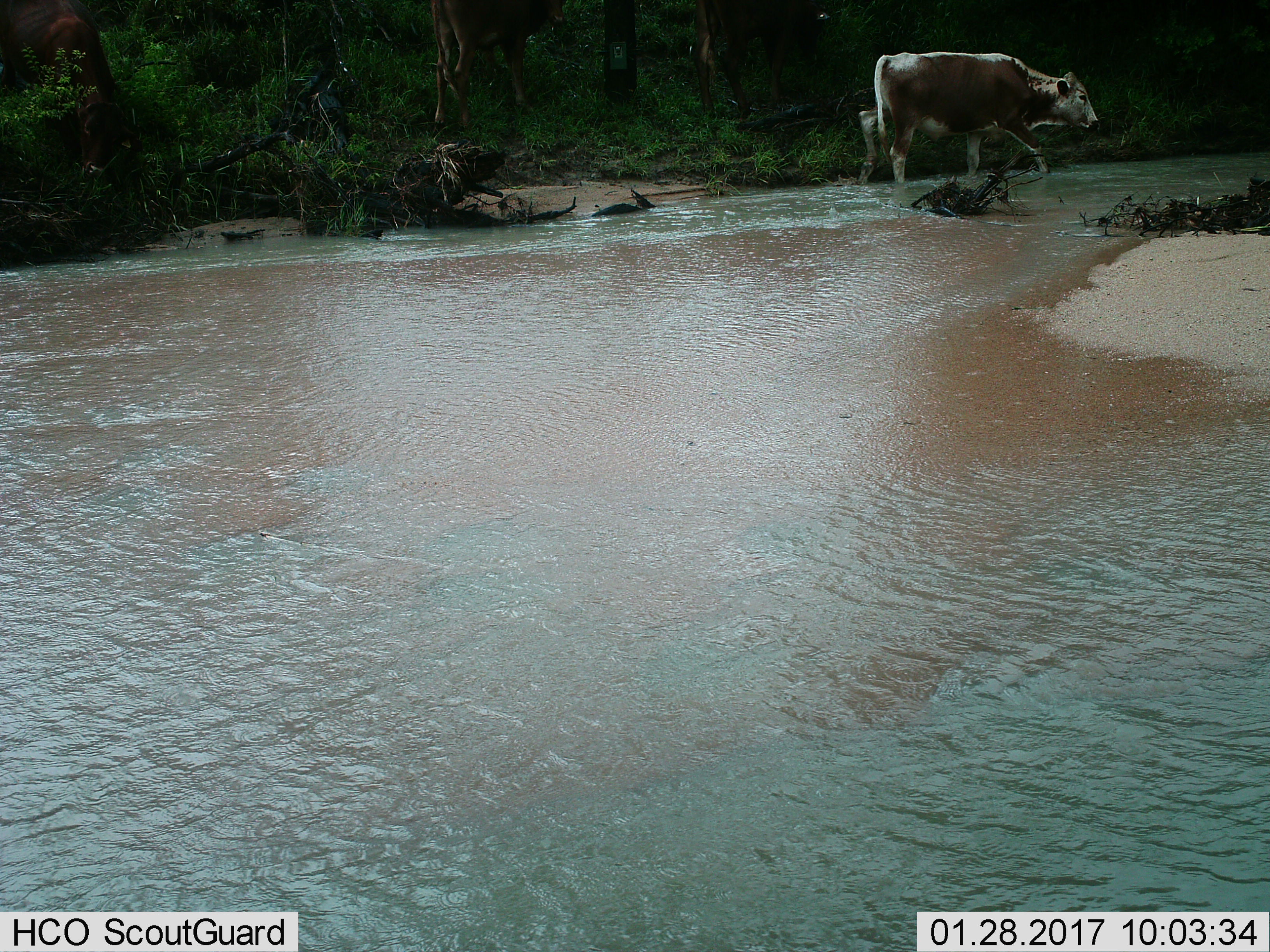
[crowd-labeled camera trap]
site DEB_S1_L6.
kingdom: Animalia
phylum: Chordata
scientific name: Vertebrata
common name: domestic animal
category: domesticanimal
Domesticanimal (domestic animal) (Vertebrata), count 1. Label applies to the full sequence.